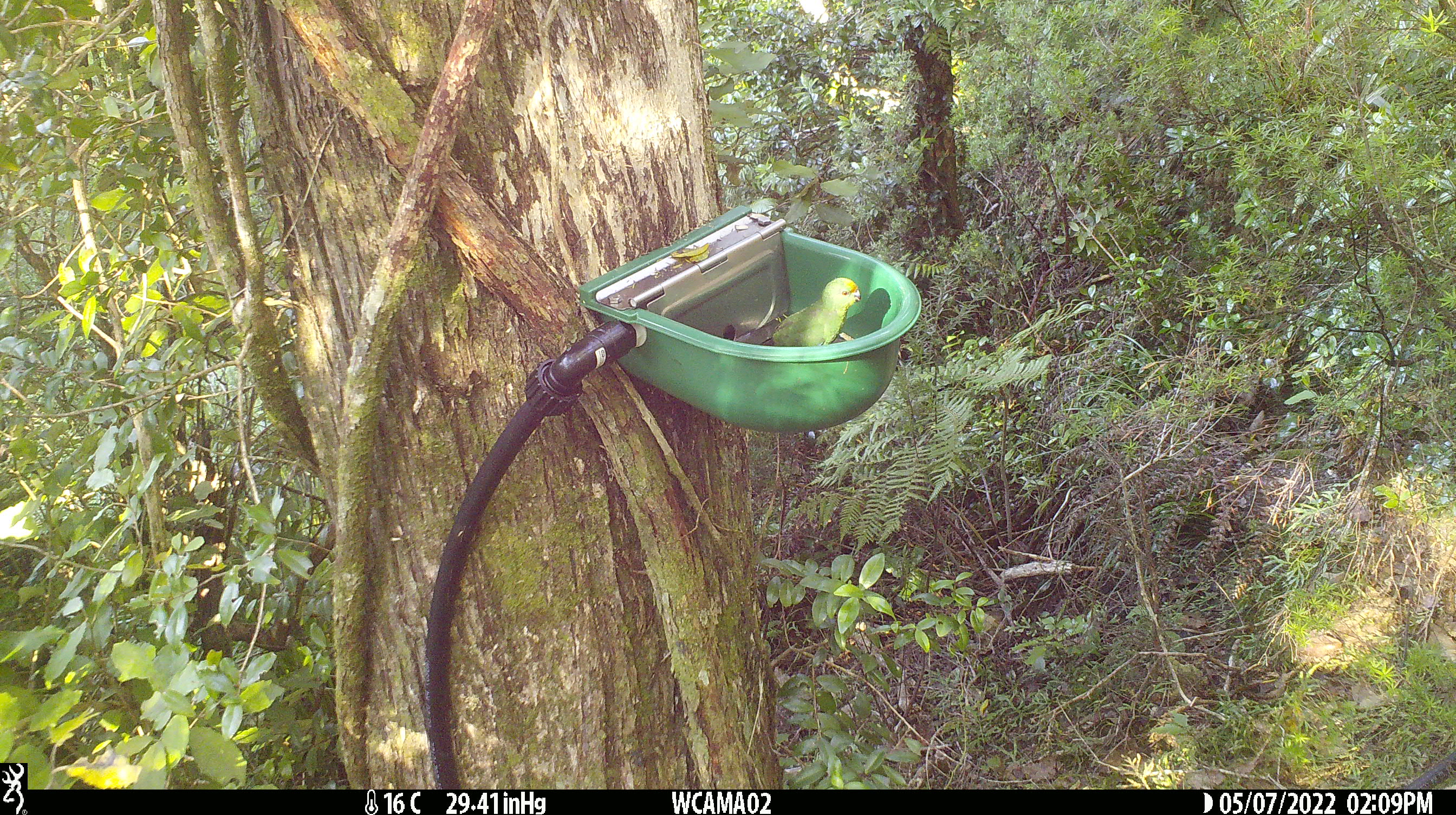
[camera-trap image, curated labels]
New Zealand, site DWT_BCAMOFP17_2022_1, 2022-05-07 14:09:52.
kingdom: Animalia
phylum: Chordata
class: Aves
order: Psittaciformes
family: Psittaculidae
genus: Cyanoramphus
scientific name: Cyanoramphus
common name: parakeet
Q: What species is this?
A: Parakeet (Cyanoramphus).